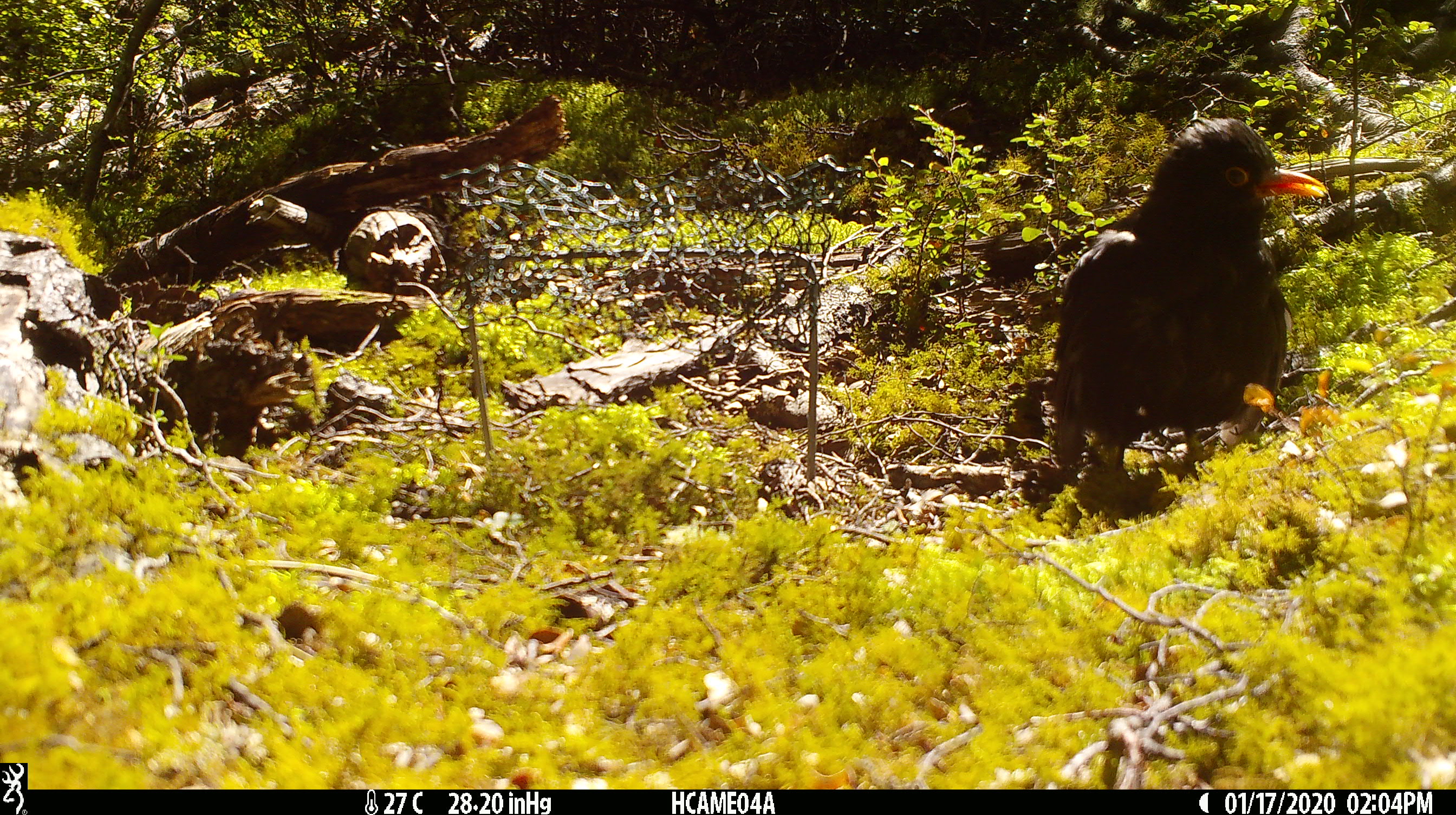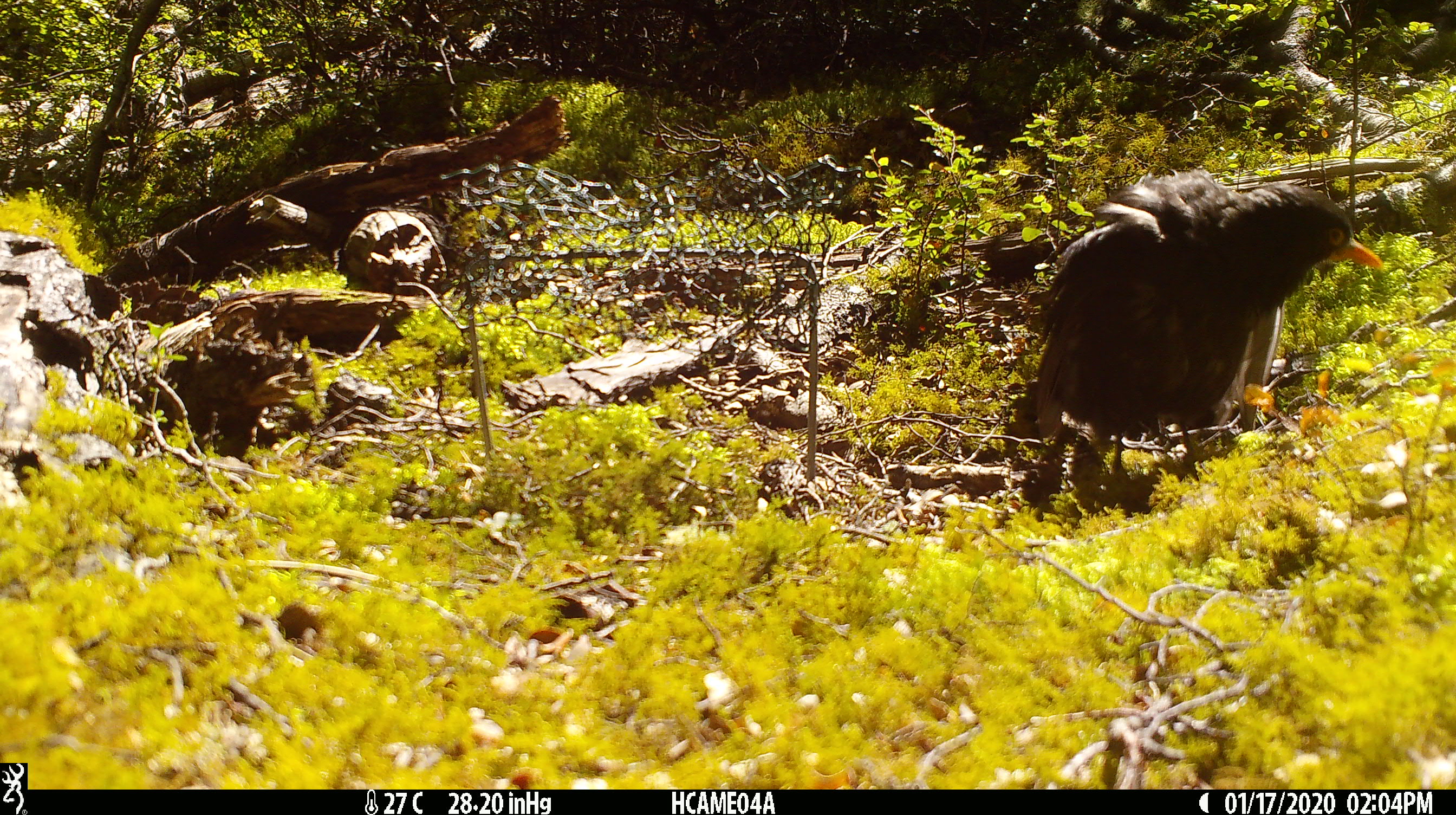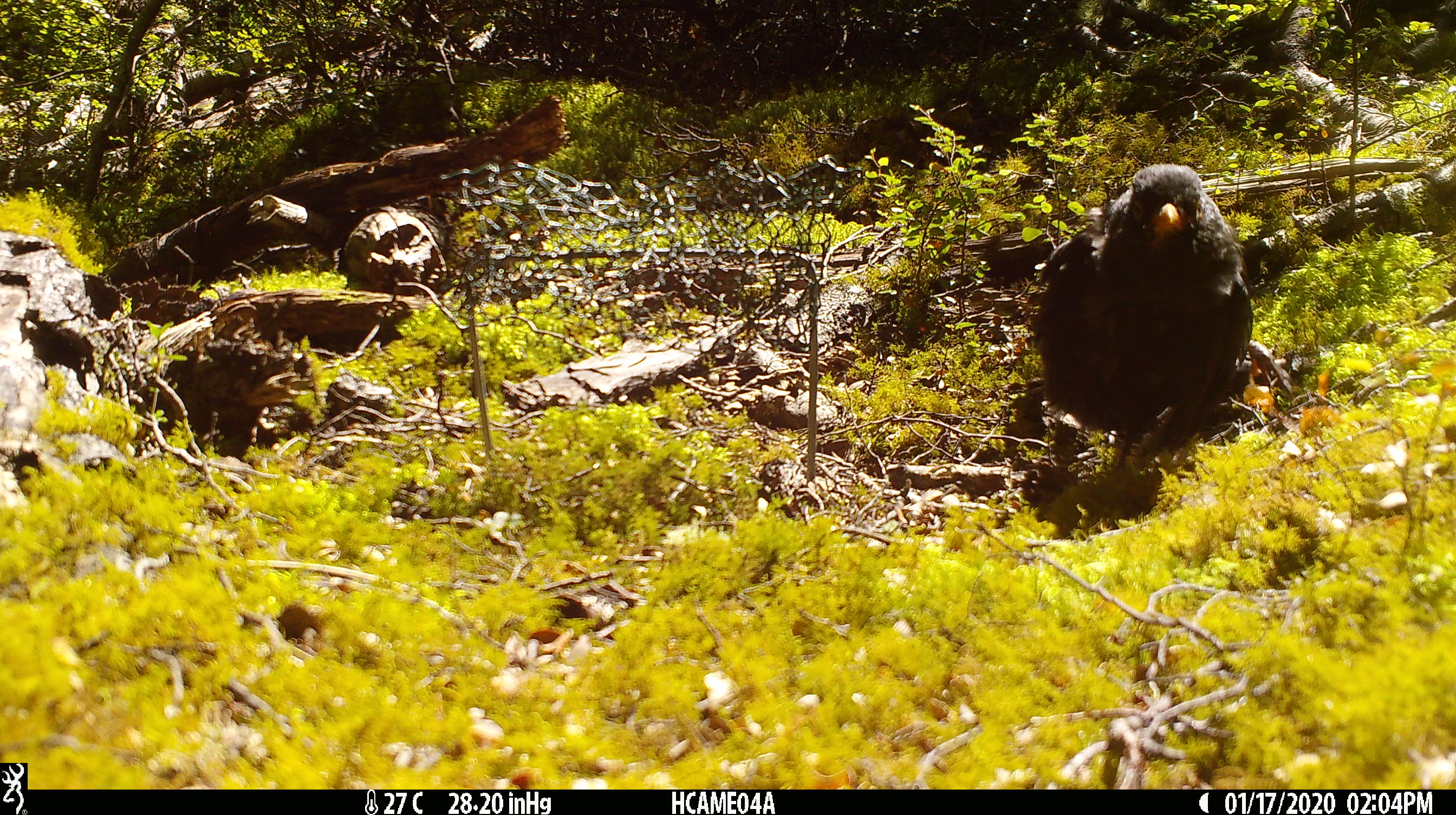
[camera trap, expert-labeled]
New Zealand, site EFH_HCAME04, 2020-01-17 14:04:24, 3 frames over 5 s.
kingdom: Animalia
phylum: Chordata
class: Aves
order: Passeriformes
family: Turdidae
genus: Turdus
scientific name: Turdus merula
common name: eurasian blackbird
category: blackbird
Blackbird (eurasian blackbird) (Turdus merula).